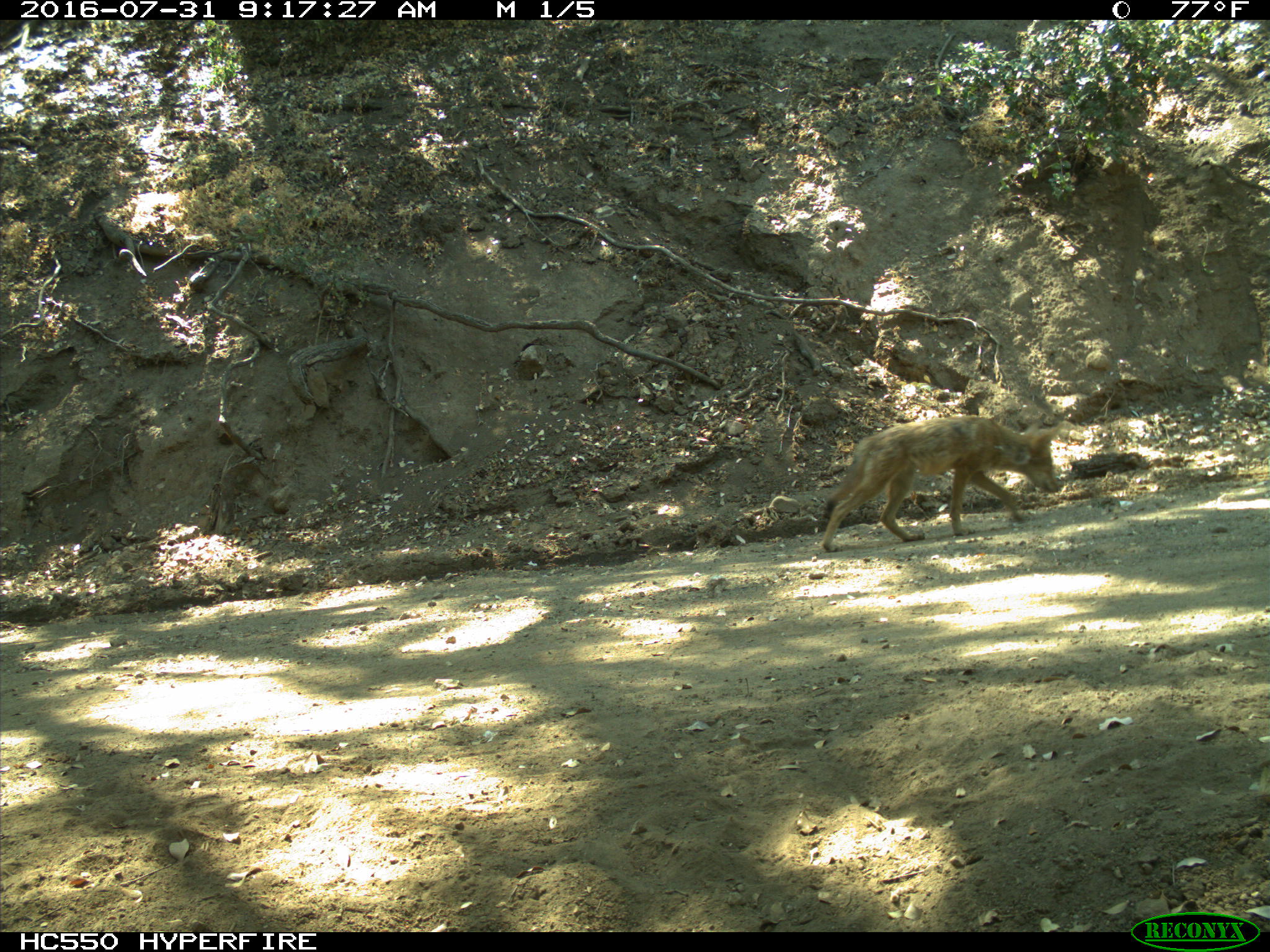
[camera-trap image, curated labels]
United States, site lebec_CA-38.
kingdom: Animalia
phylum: Chordata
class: Mammalia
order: Carnivora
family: Canidae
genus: Canis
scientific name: Canis latrans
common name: coyote